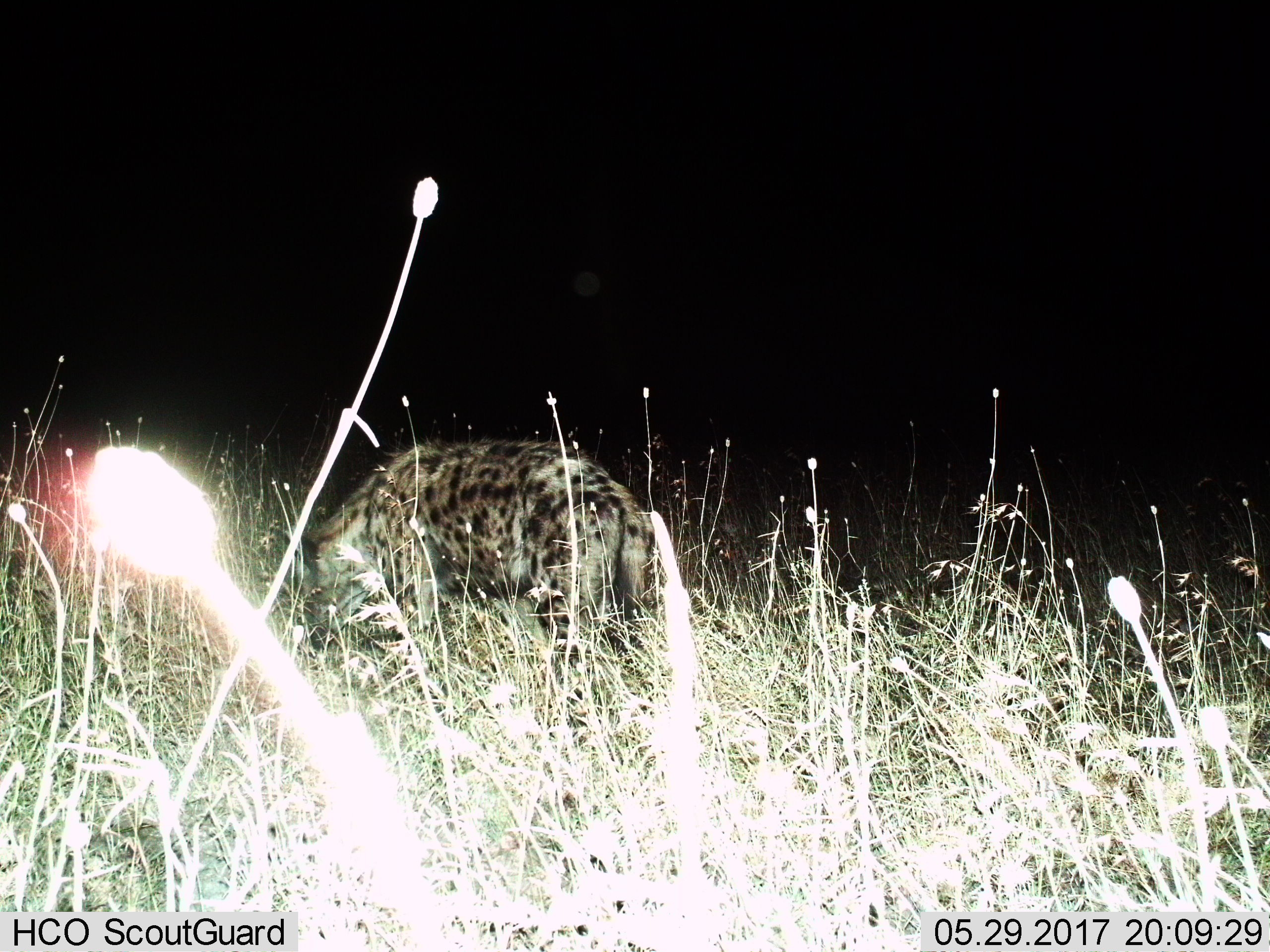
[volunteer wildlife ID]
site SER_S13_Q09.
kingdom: Animalia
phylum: Chordata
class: Mammalia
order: Carnivora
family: Hyaenidae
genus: Crocuta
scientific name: Crocuta crocuta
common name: spotted hyena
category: hyenaspotted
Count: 1.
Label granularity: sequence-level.